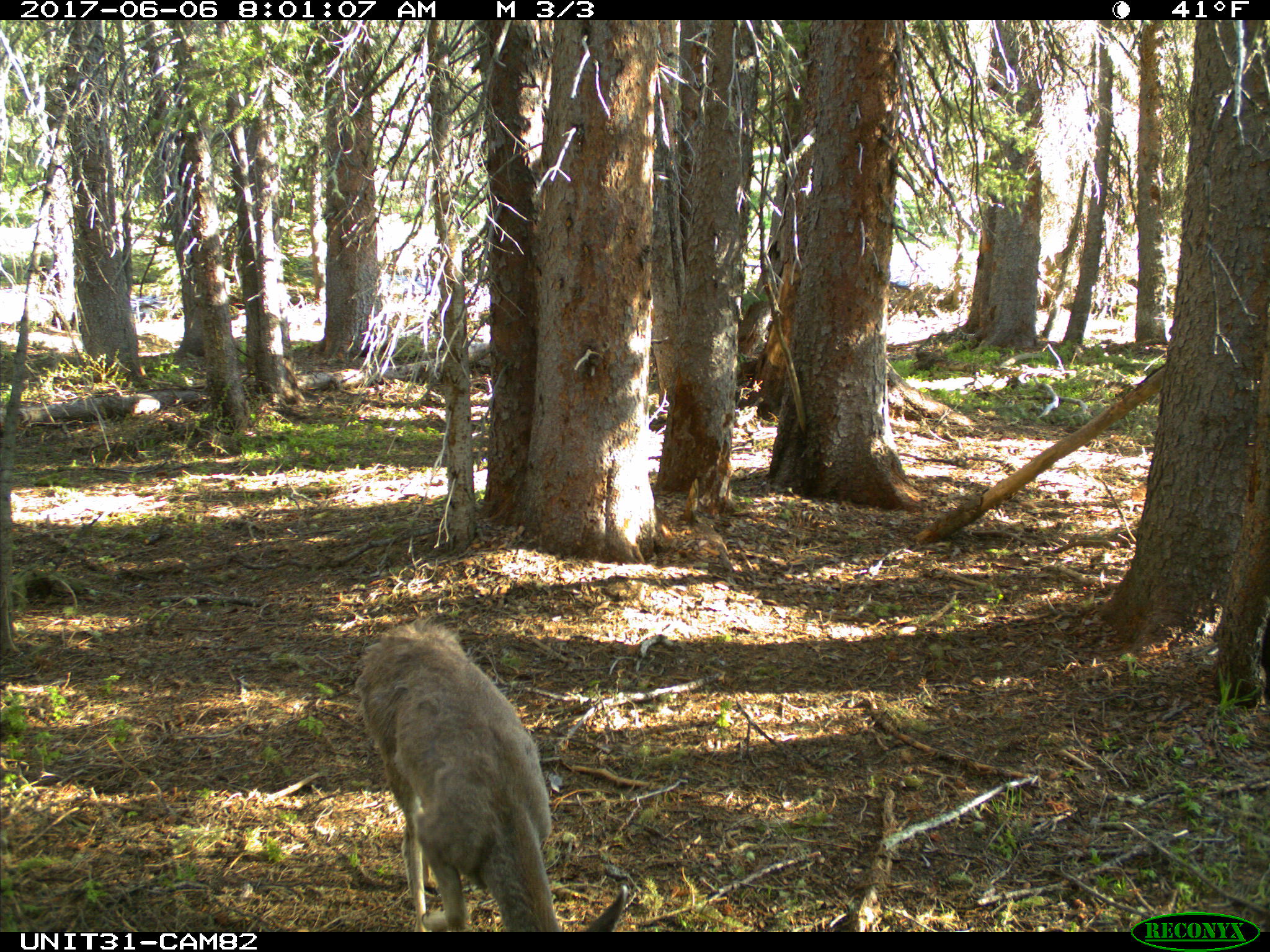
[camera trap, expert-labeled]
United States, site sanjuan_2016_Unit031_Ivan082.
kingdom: Animalia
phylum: Chordata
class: Mammalia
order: Artiodactyla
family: Cervidae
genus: Odocoileus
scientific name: Odocoileus hemionus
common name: mule deer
Odocoileus hemionus (mule deer).